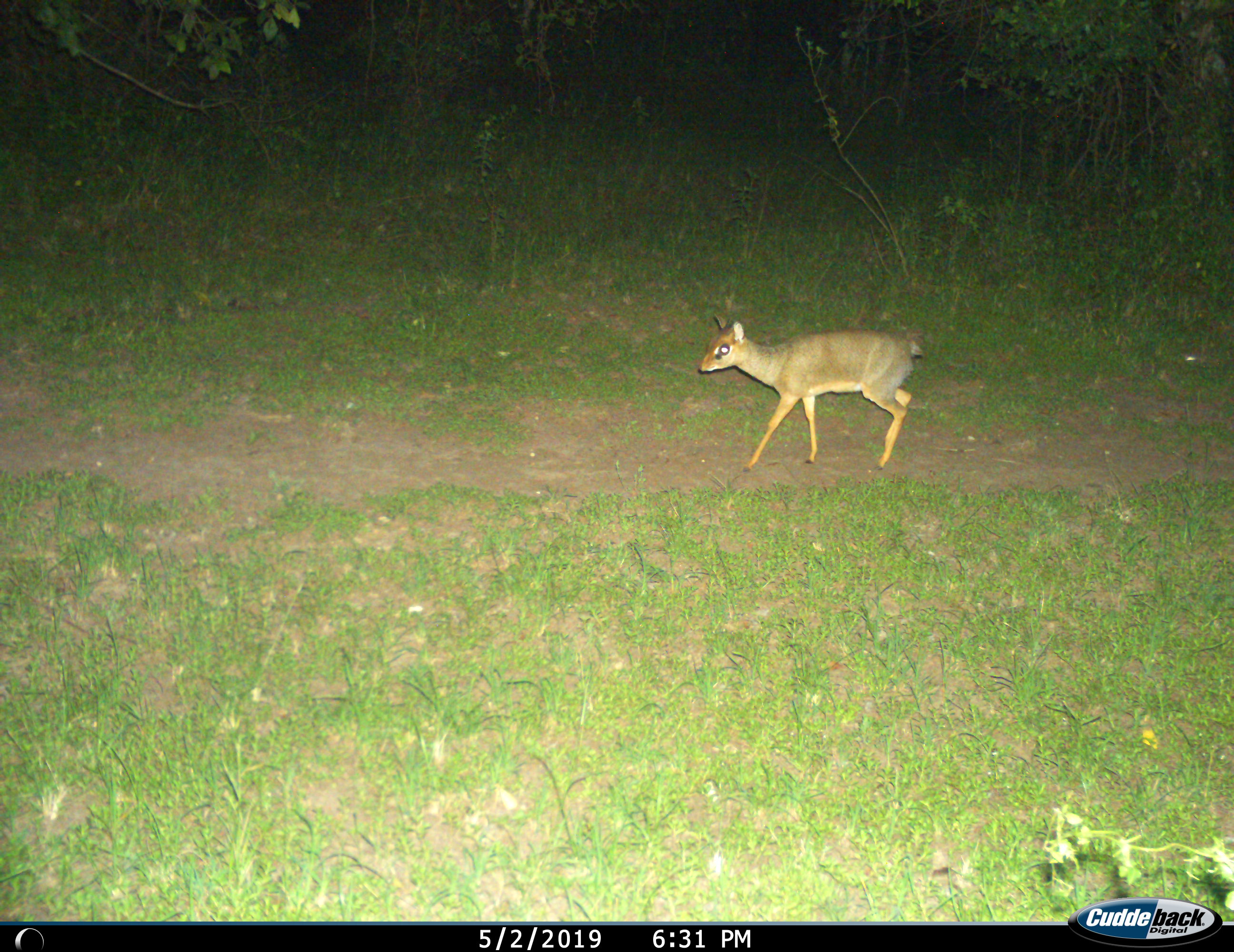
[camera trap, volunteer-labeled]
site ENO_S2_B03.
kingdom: Animalia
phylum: Chordata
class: Mammalia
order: Artiodactyla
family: Bovidae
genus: Madoqua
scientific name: Madoqua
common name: dik-dik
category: dikdik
Dikdik (dik-dik) (Madoqua), count 1. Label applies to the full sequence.